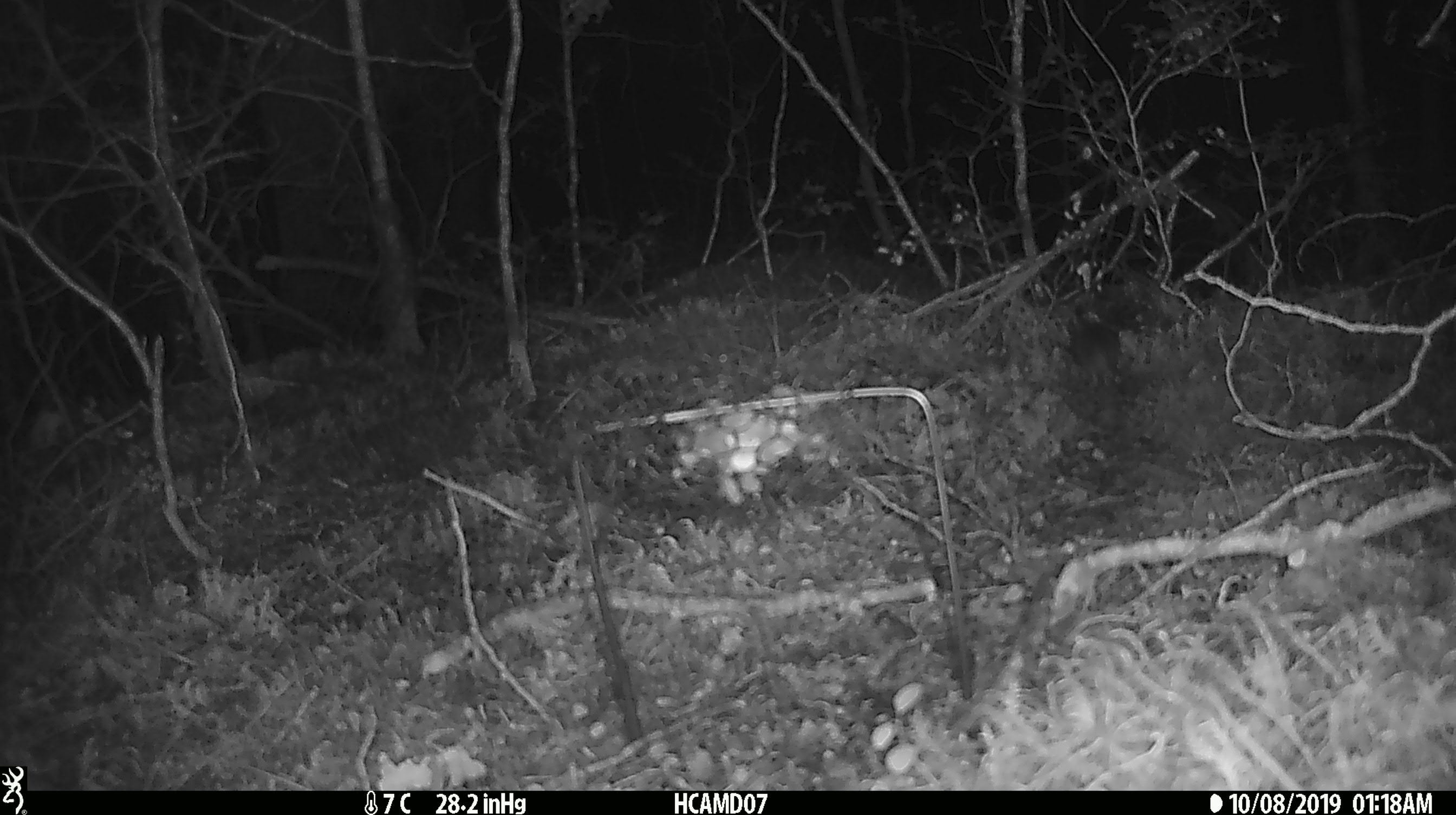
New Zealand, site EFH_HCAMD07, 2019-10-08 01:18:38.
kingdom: Animalia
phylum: Chordata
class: Mammalia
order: Rodentia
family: Muridae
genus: Mus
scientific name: Mus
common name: mouse